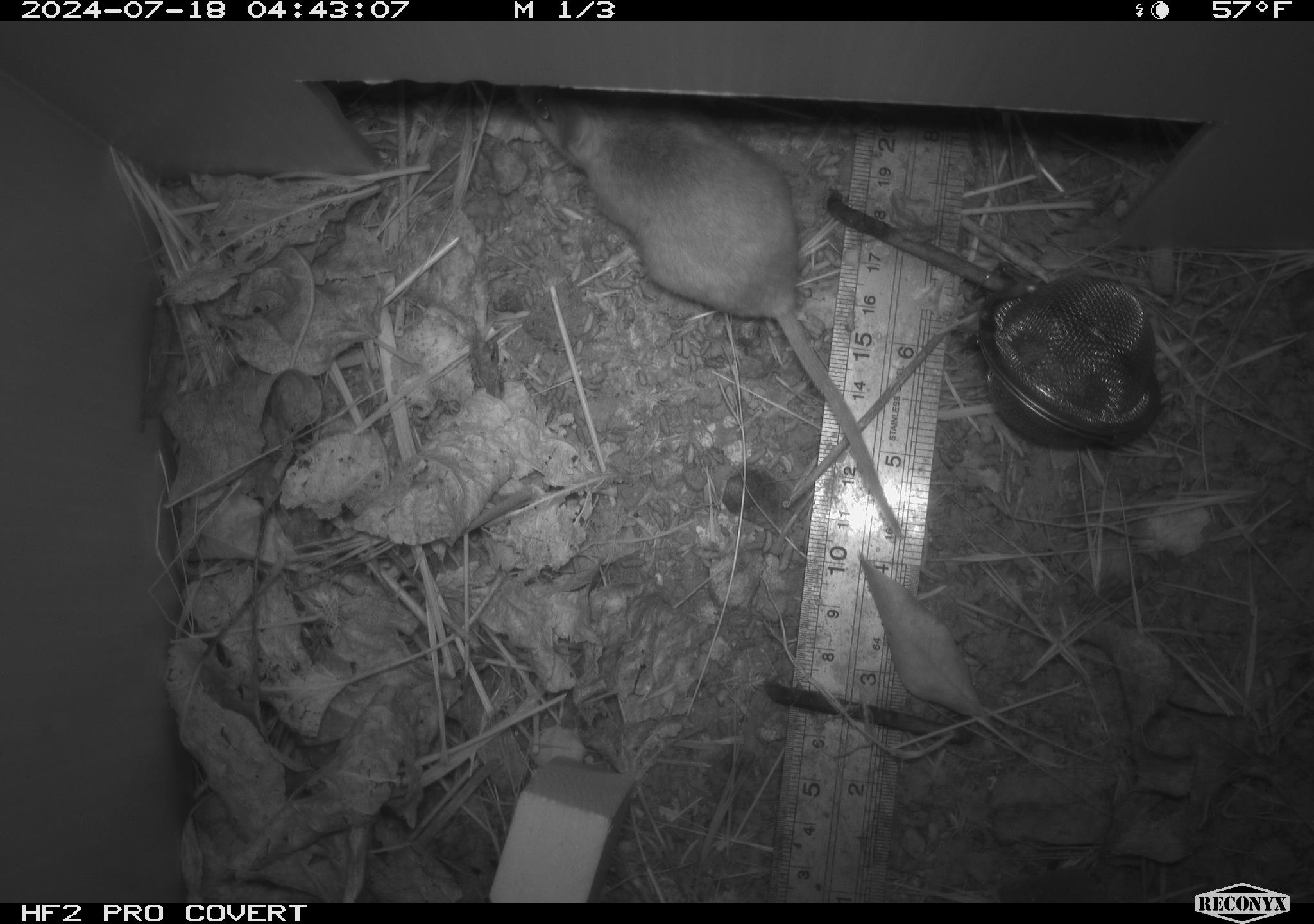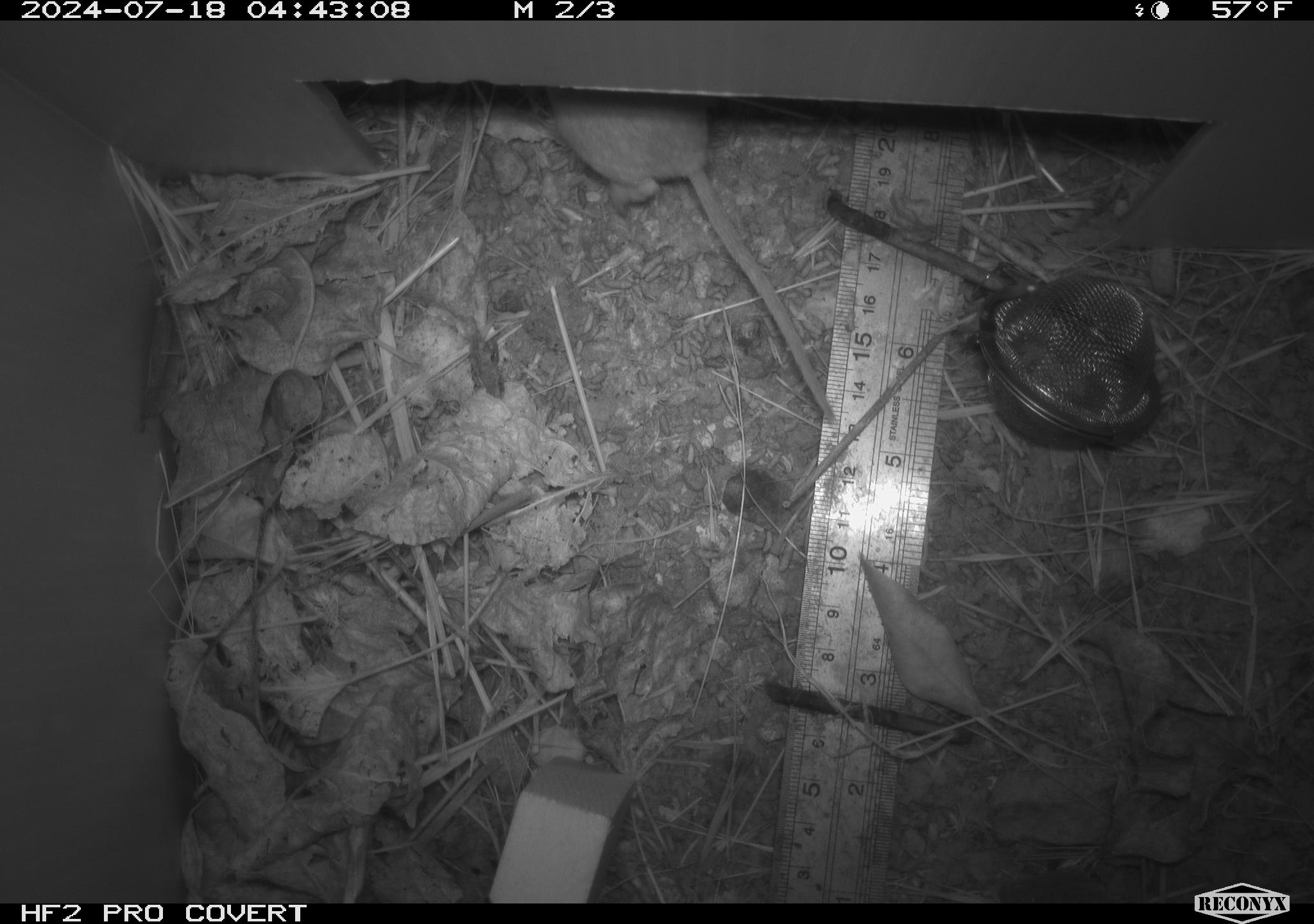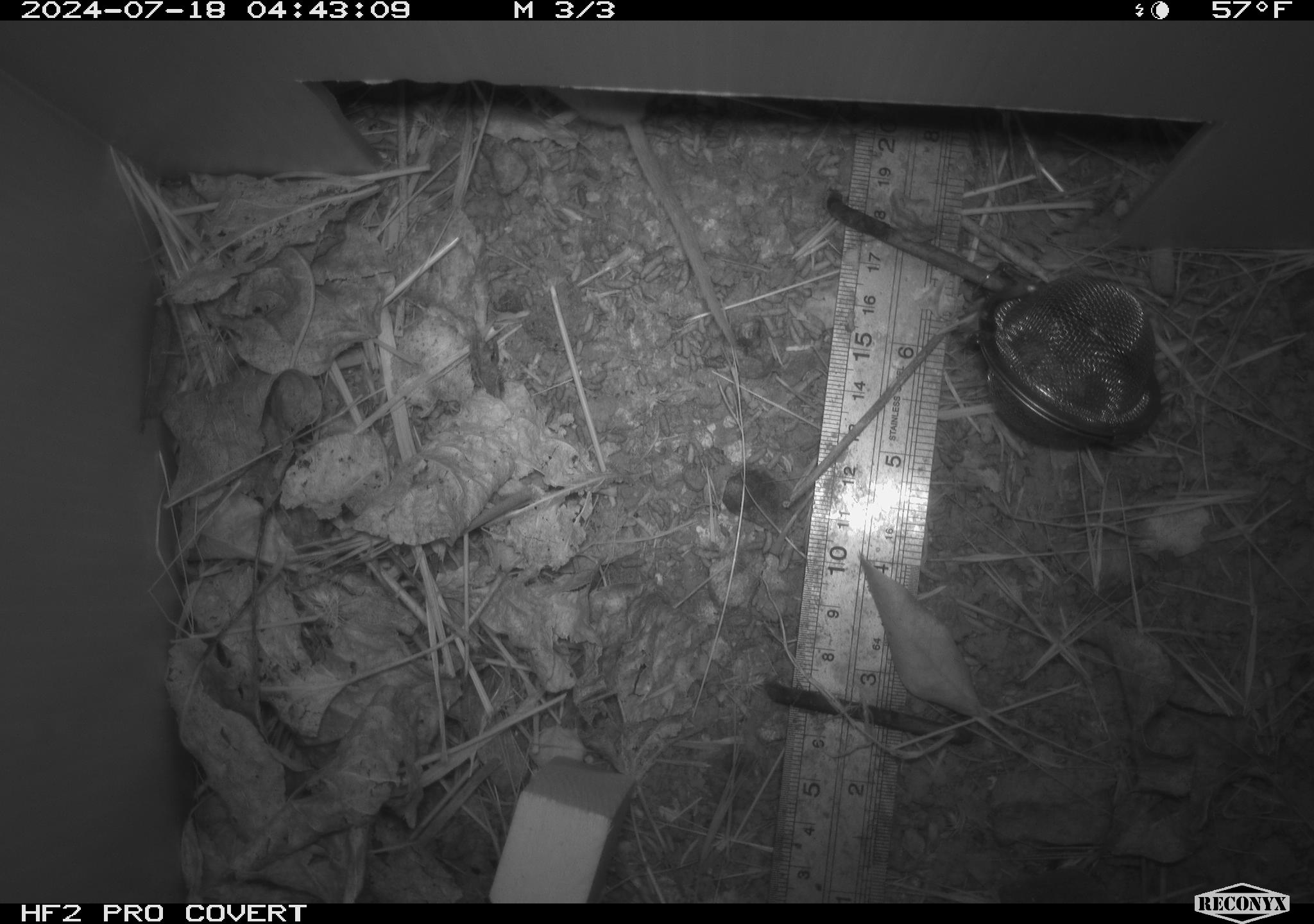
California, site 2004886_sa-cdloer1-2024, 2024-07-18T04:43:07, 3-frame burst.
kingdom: Animalia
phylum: Chordata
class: Mammalia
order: Rodentia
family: Cricetidae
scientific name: Arvicolinae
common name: voles, lemmings, and muskrats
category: arvicolinae subfamily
Arvicolinae subfamily (voles, lemmings, and muskrats) (Arvicolinae).